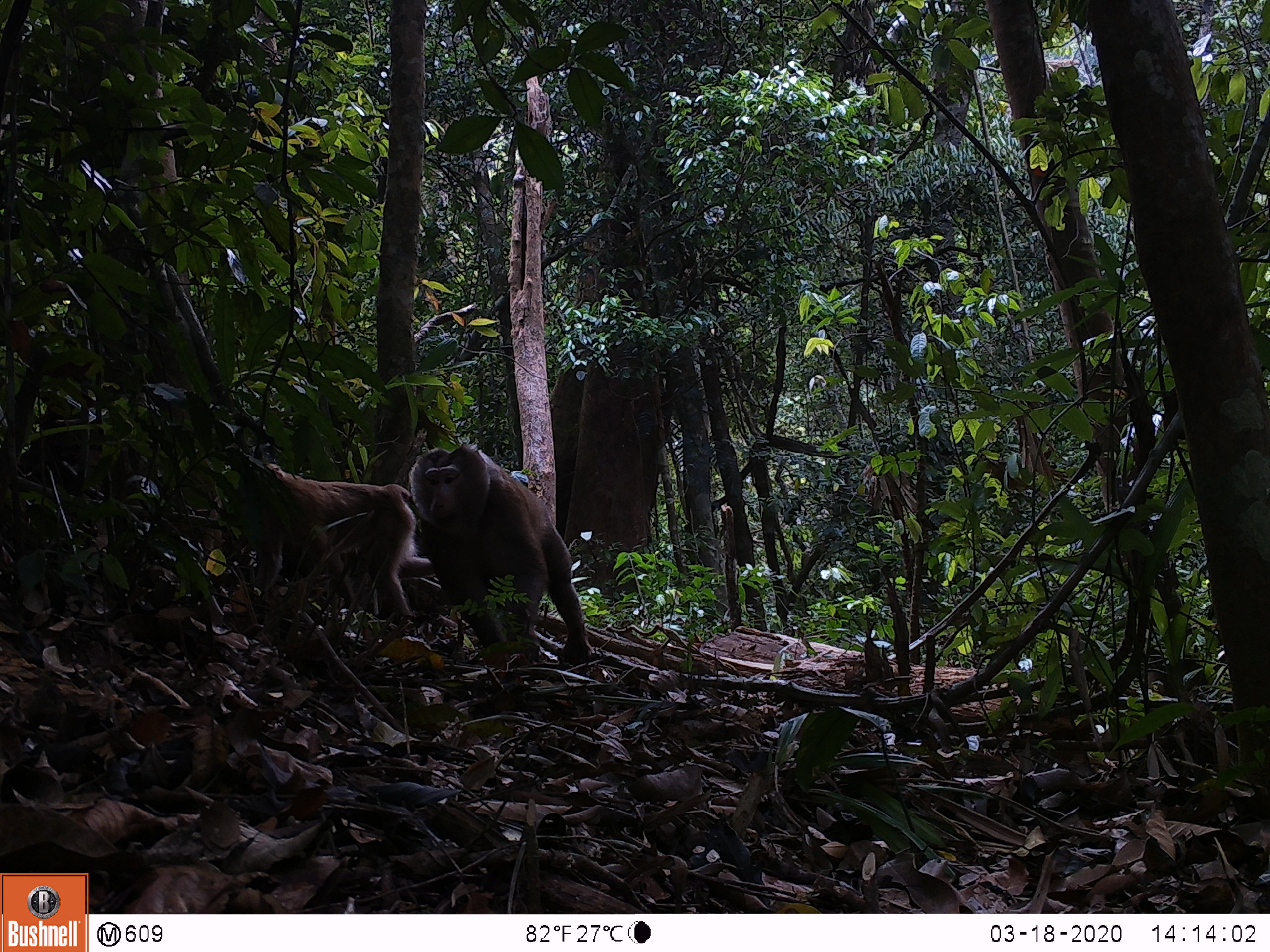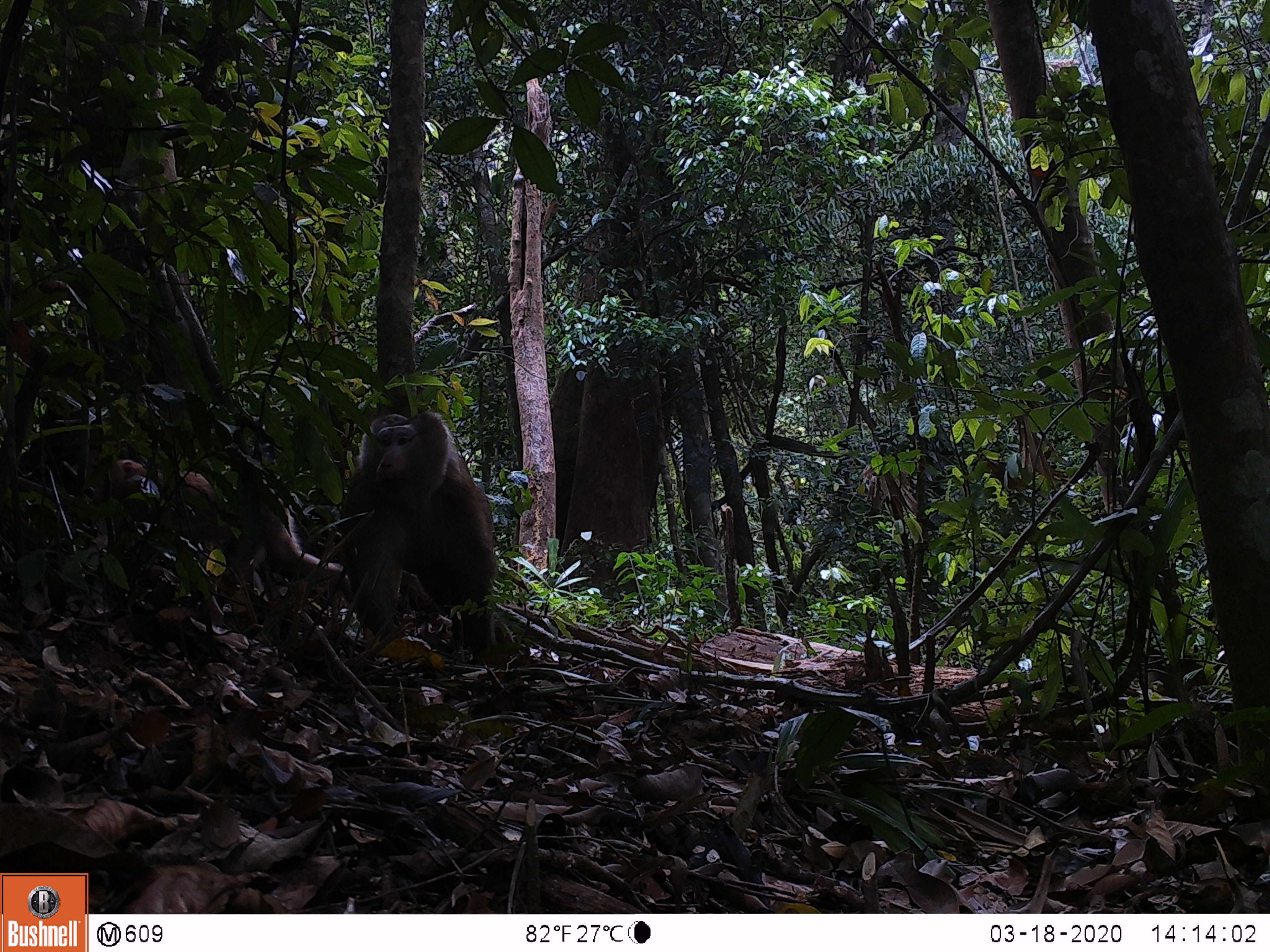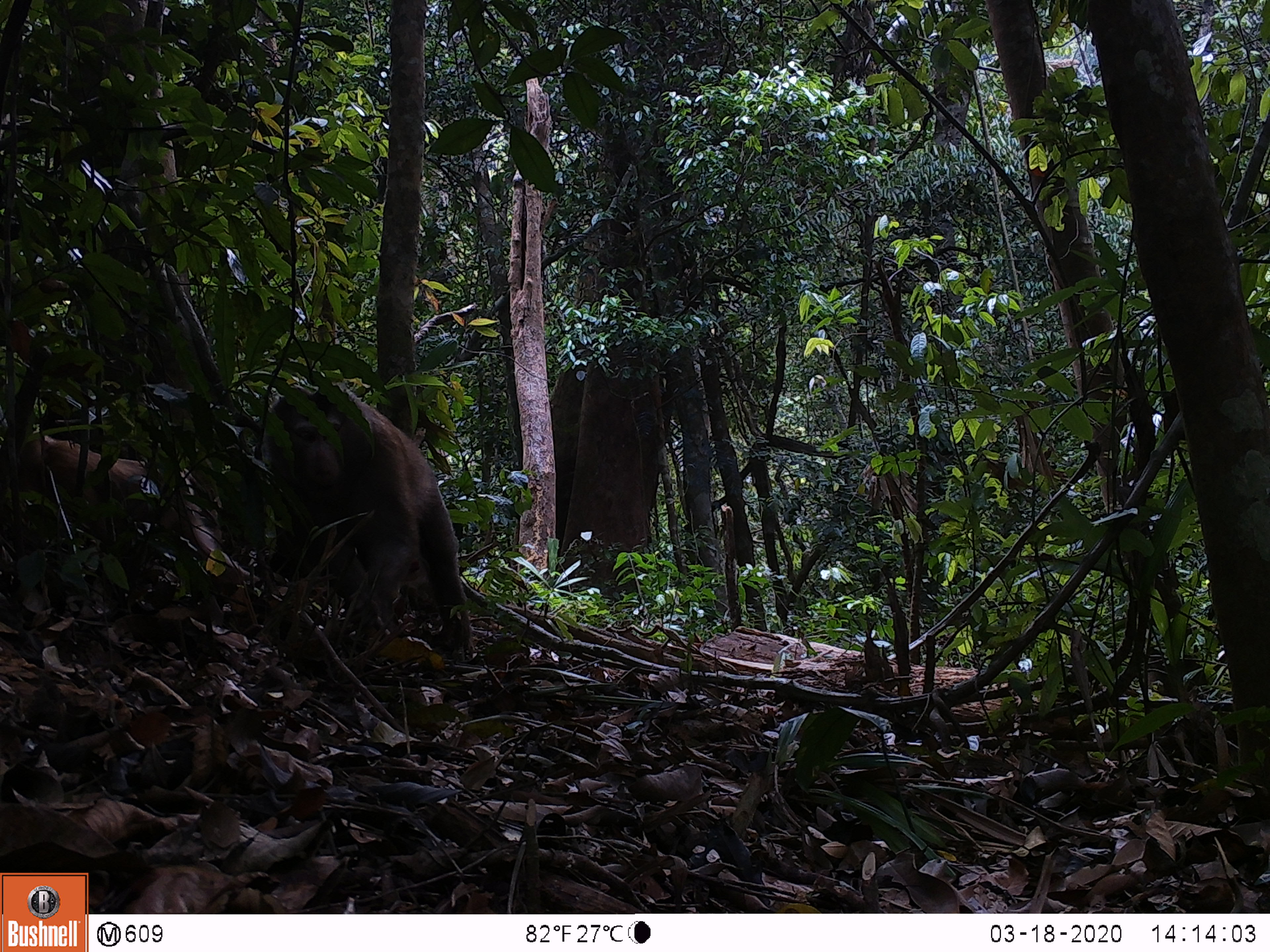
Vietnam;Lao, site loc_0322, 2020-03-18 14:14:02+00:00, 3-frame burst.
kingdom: Animalia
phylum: Chordata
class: Mammalia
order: Primates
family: Cercopithecidae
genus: Macaca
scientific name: Macaca nemestrina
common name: pig-tailed macaque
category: pig tailed macaque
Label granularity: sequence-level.